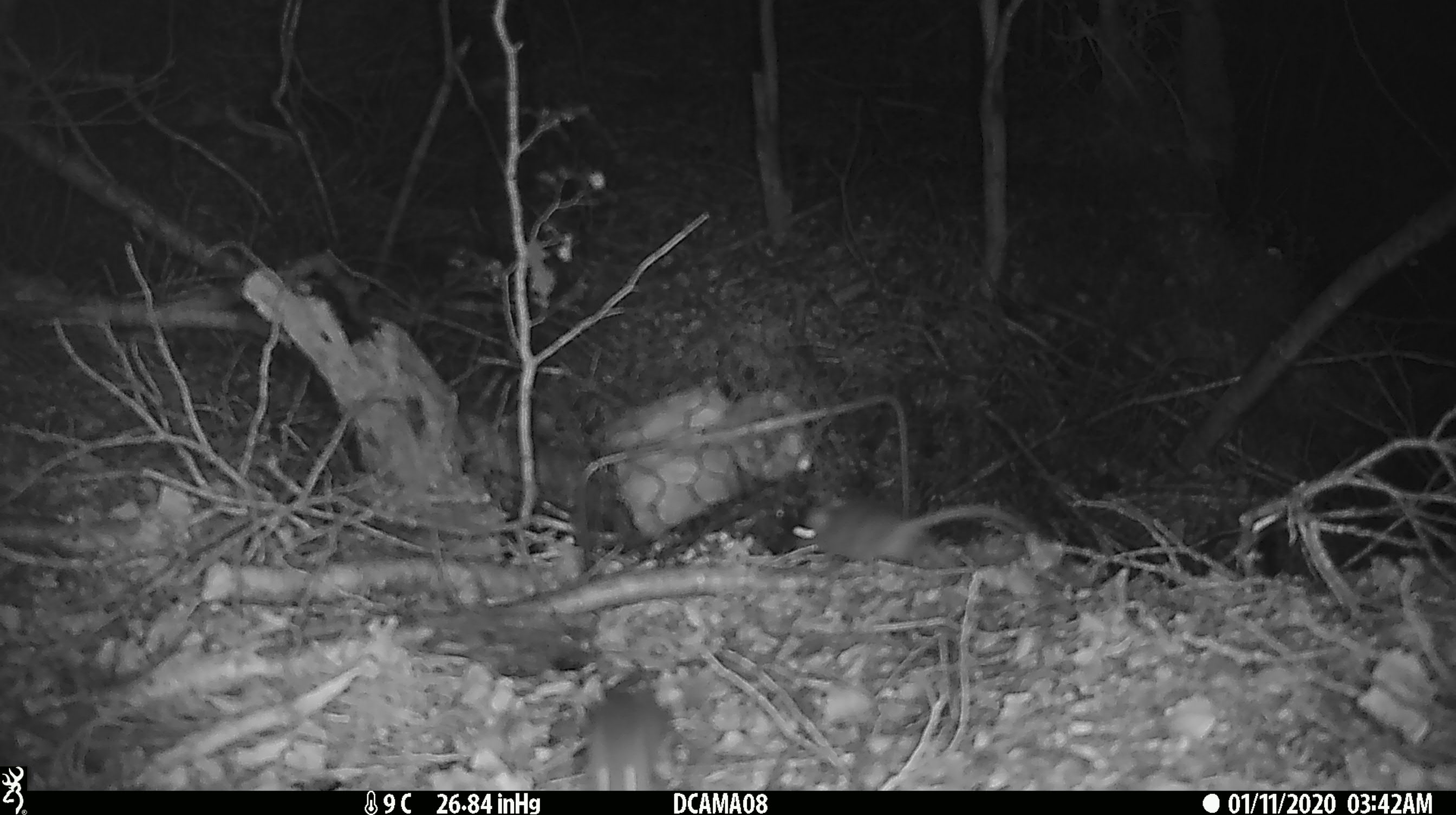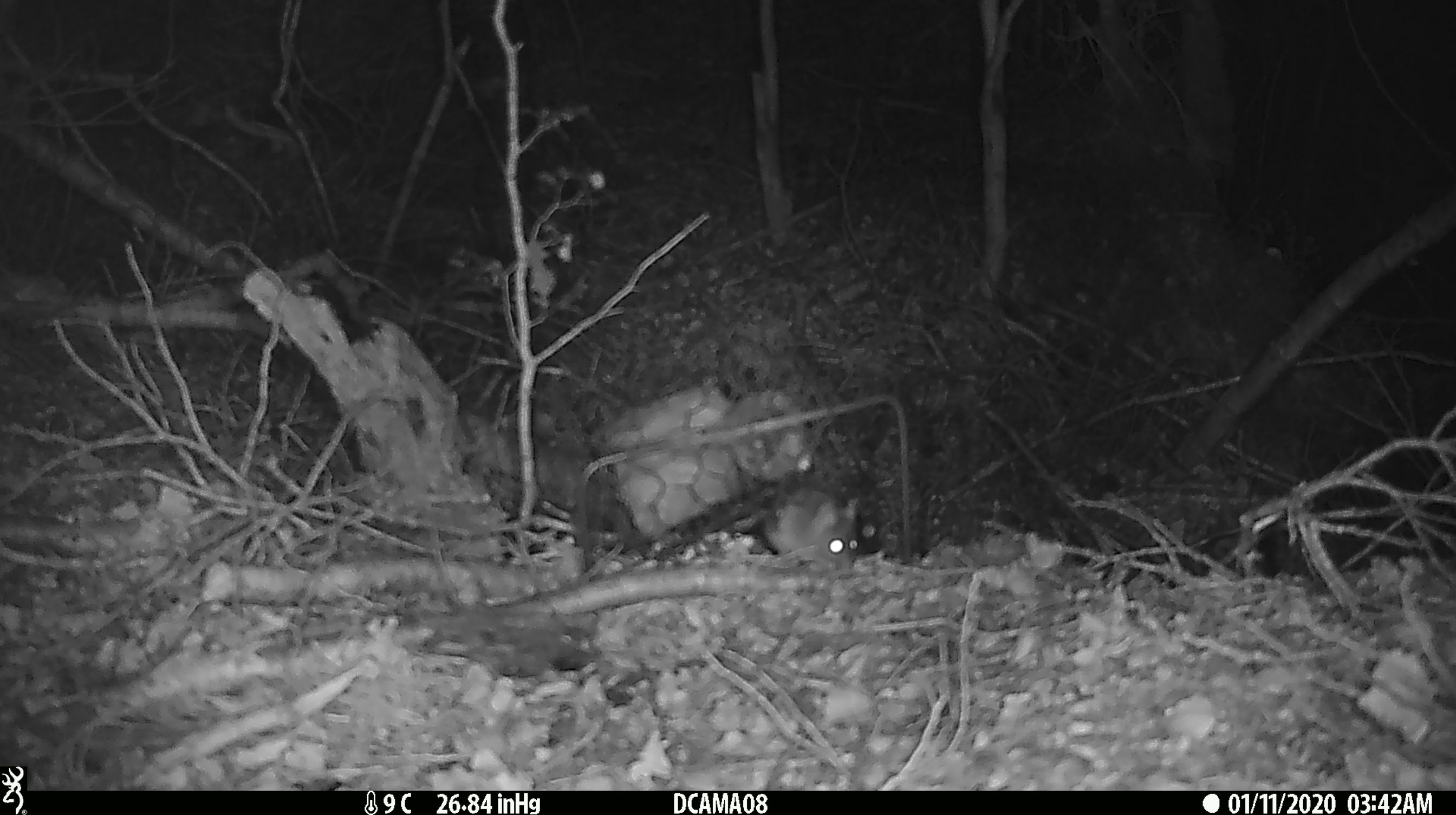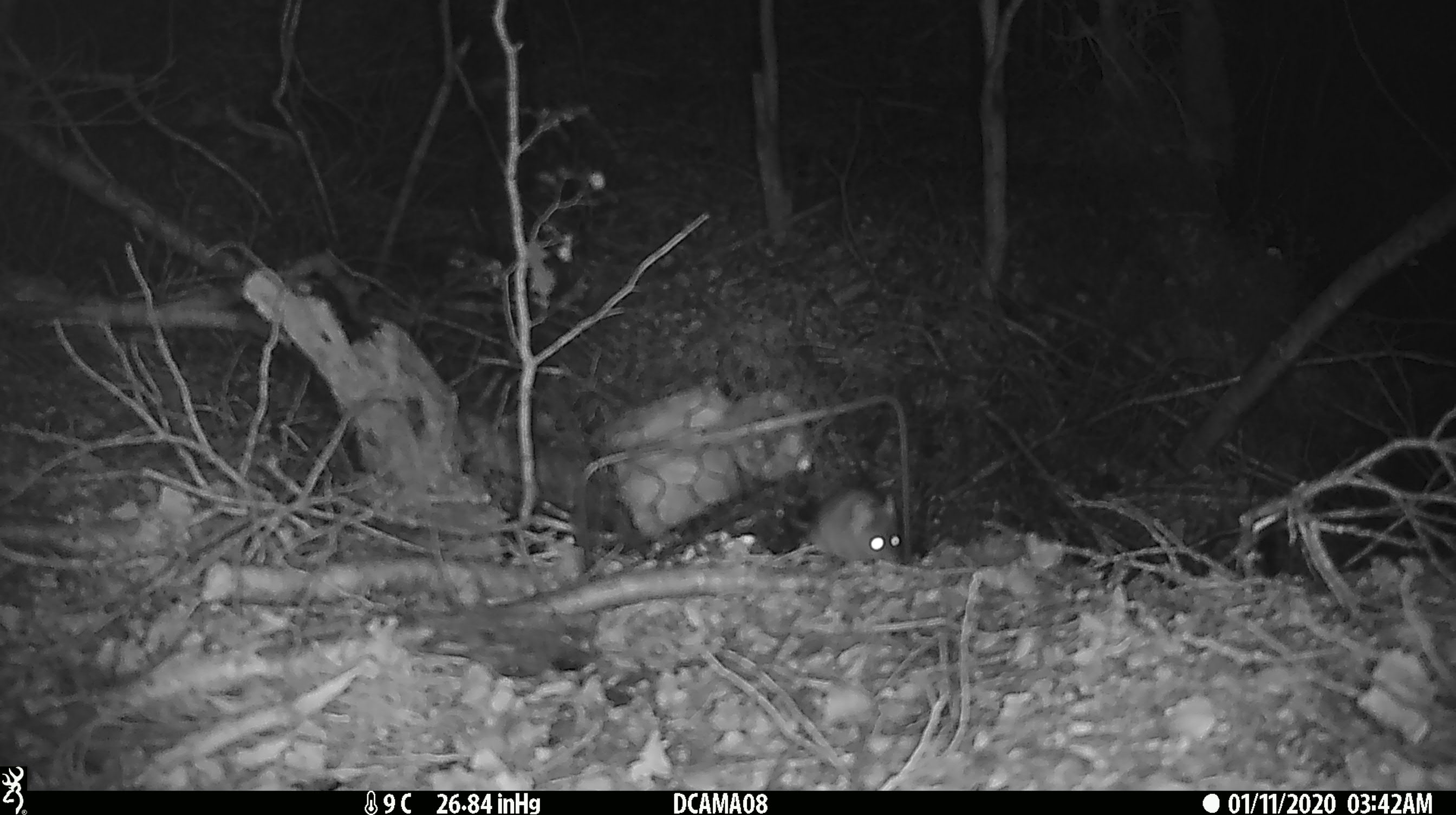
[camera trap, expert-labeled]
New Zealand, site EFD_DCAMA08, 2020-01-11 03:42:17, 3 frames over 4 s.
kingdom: Animalia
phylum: Chordata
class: Mammalia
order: Rodentia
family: Muridae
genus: Mus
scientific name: Mus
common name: mouse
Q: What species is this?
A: Mouse (Mus).